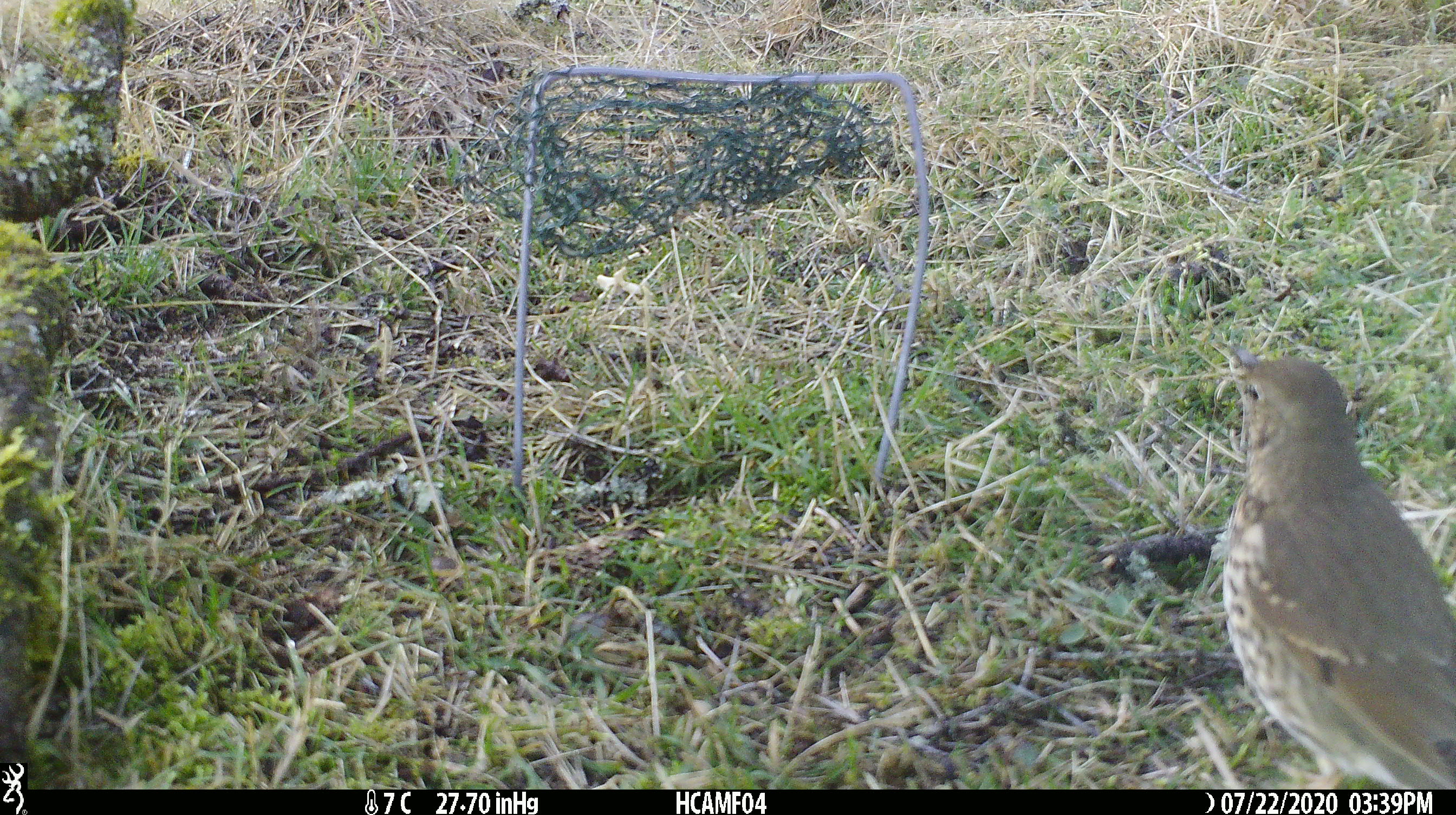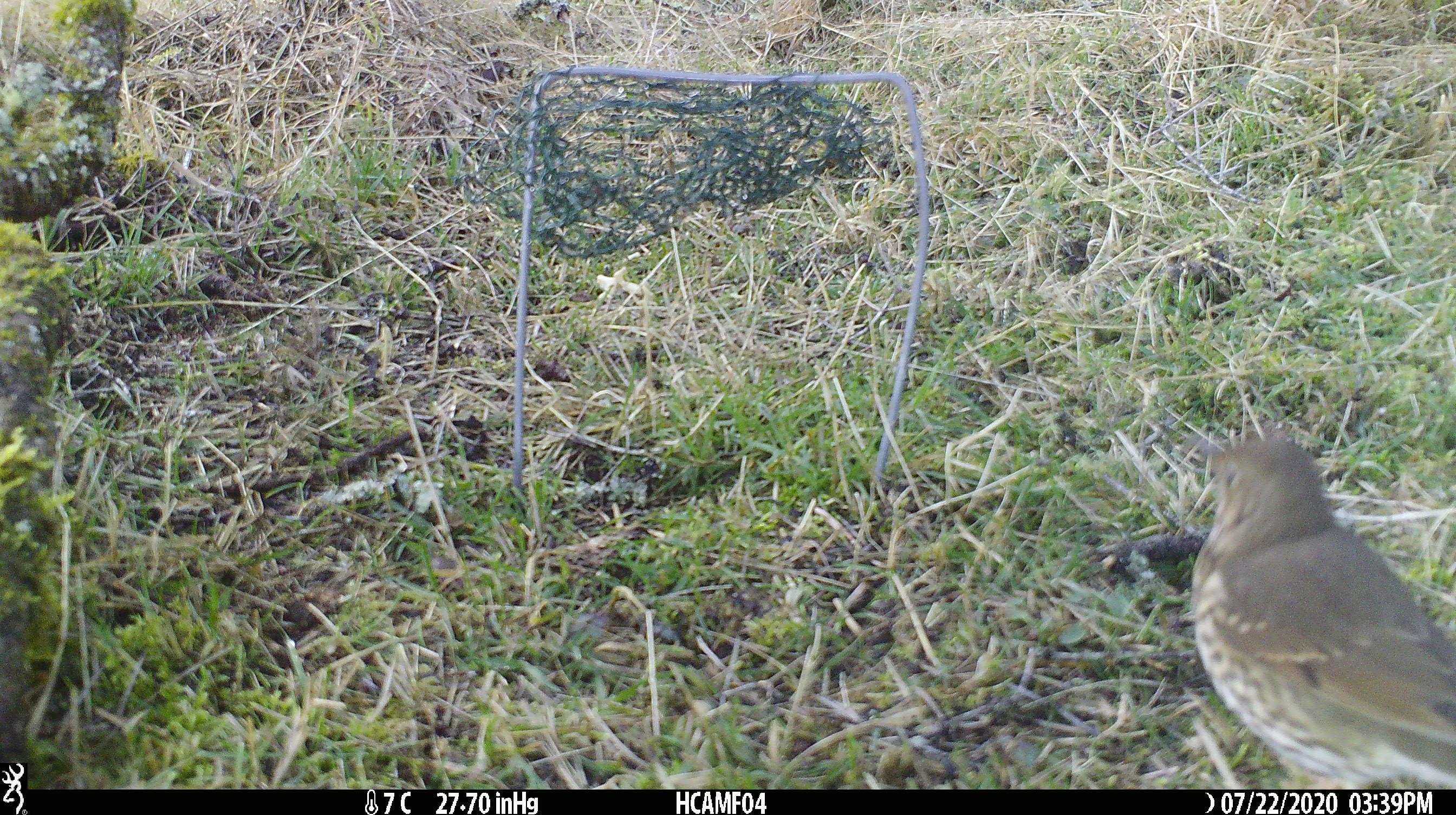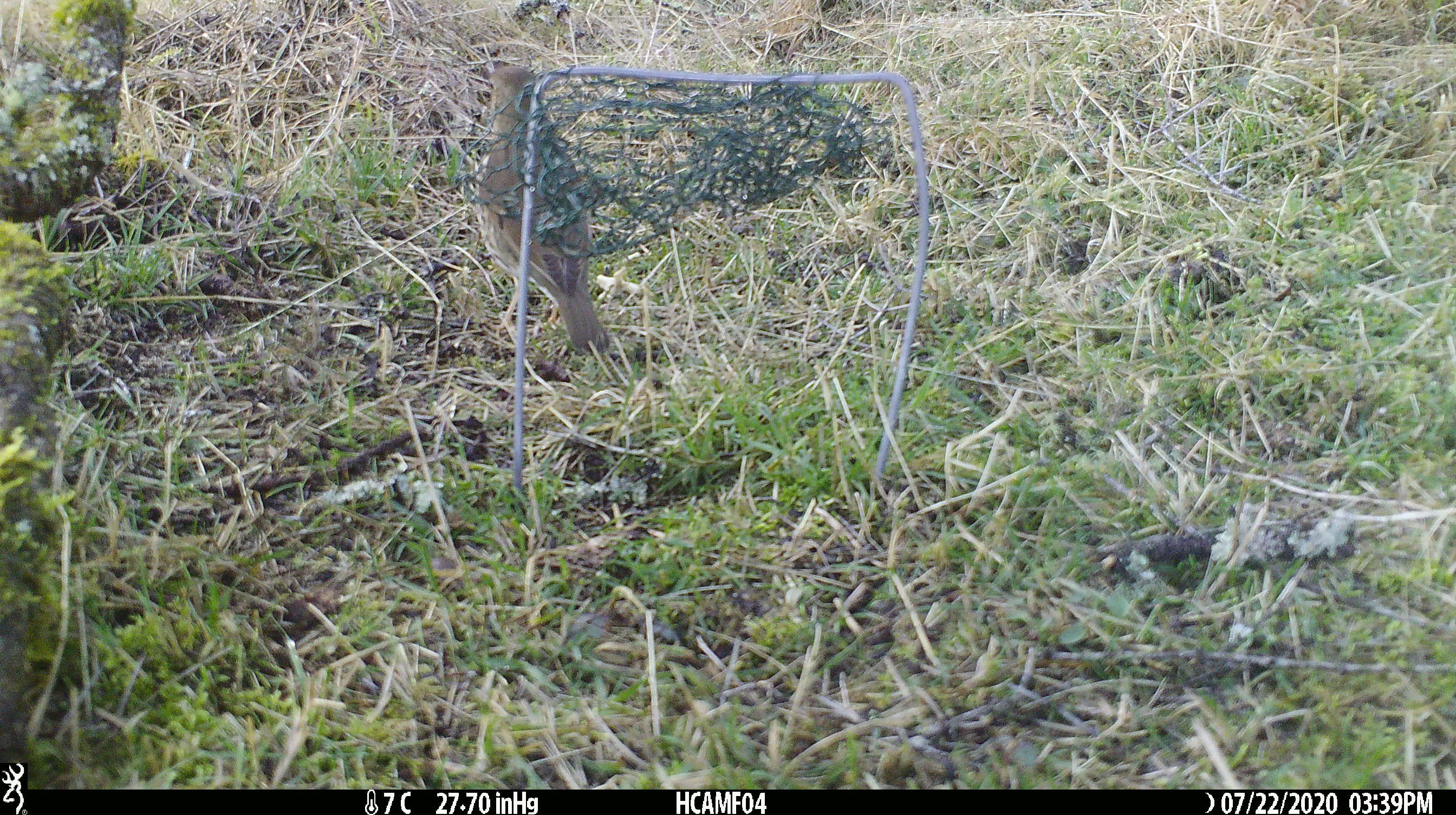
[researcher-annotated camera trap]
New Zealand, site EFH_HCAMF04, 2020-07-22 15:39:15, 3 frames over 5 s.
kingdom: Animalia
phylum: Chordata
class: Aves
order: Passeriformes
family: Turdidae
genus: Turdus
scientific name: Turdus philomelos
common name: song thrush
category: thrush